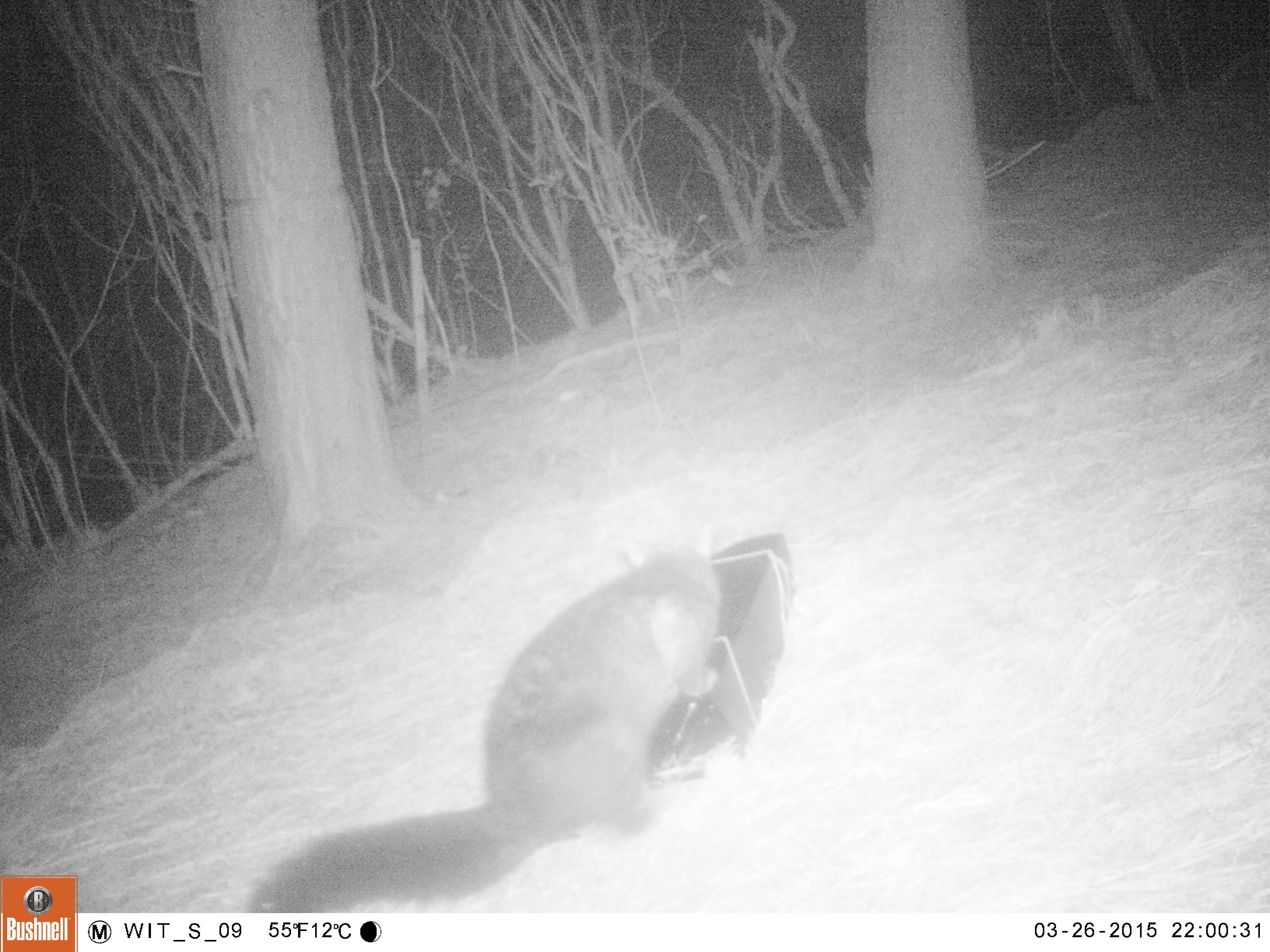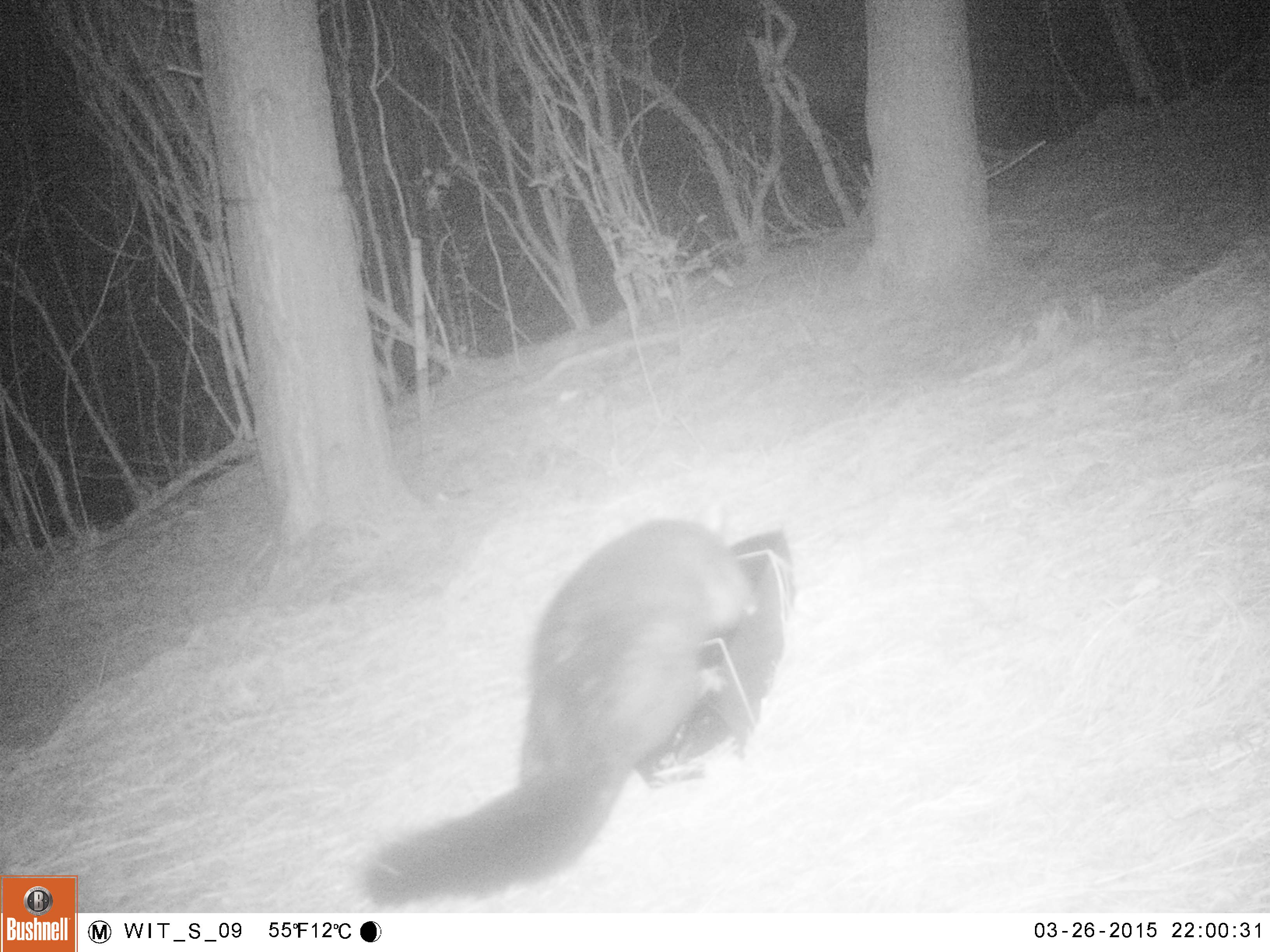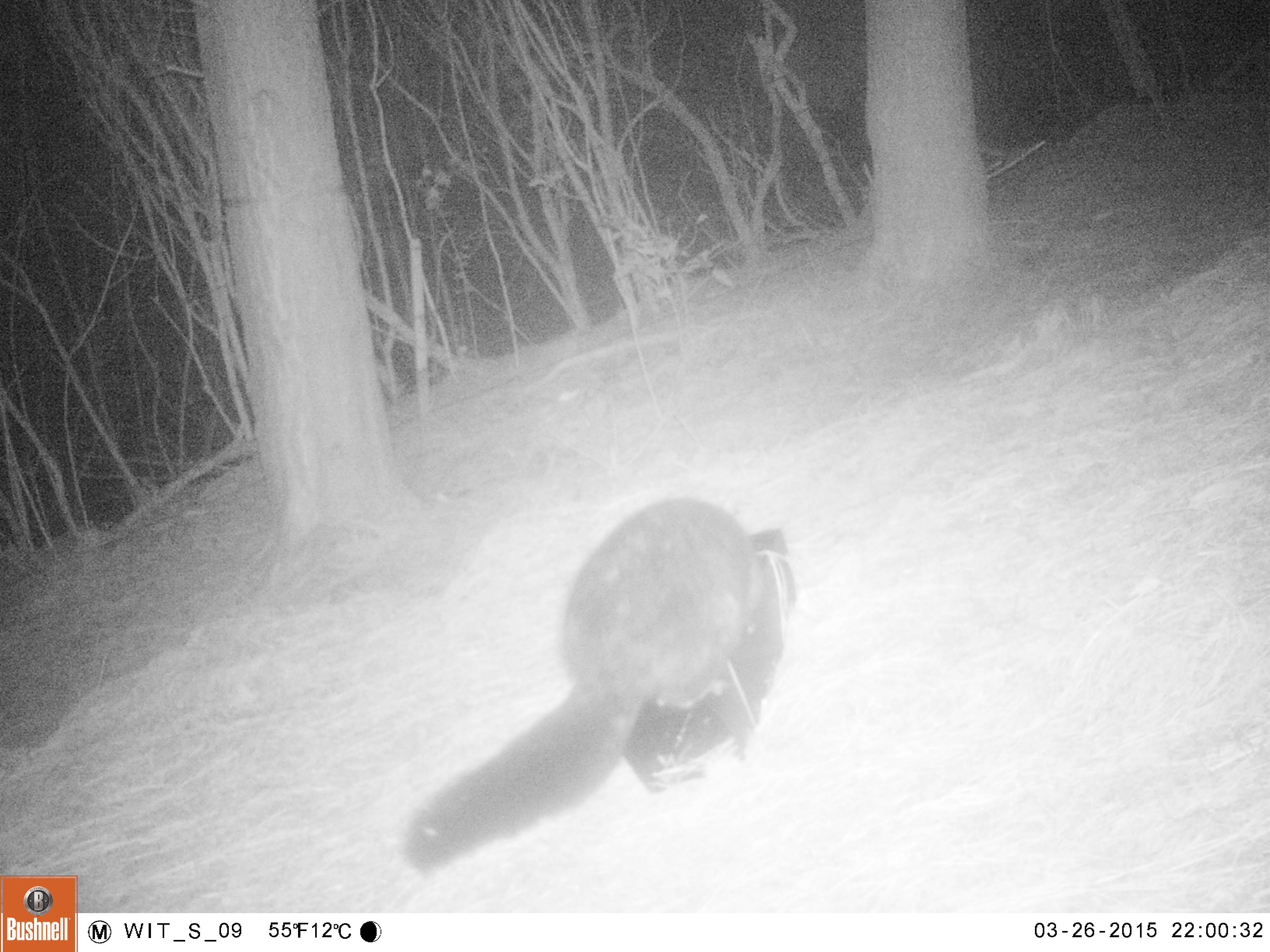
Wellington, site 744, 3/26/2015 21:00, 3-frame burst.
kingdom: Animalia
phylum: Chordata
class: Mammalia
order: Didelphimorphia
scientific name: Didelphimorphia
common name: possum